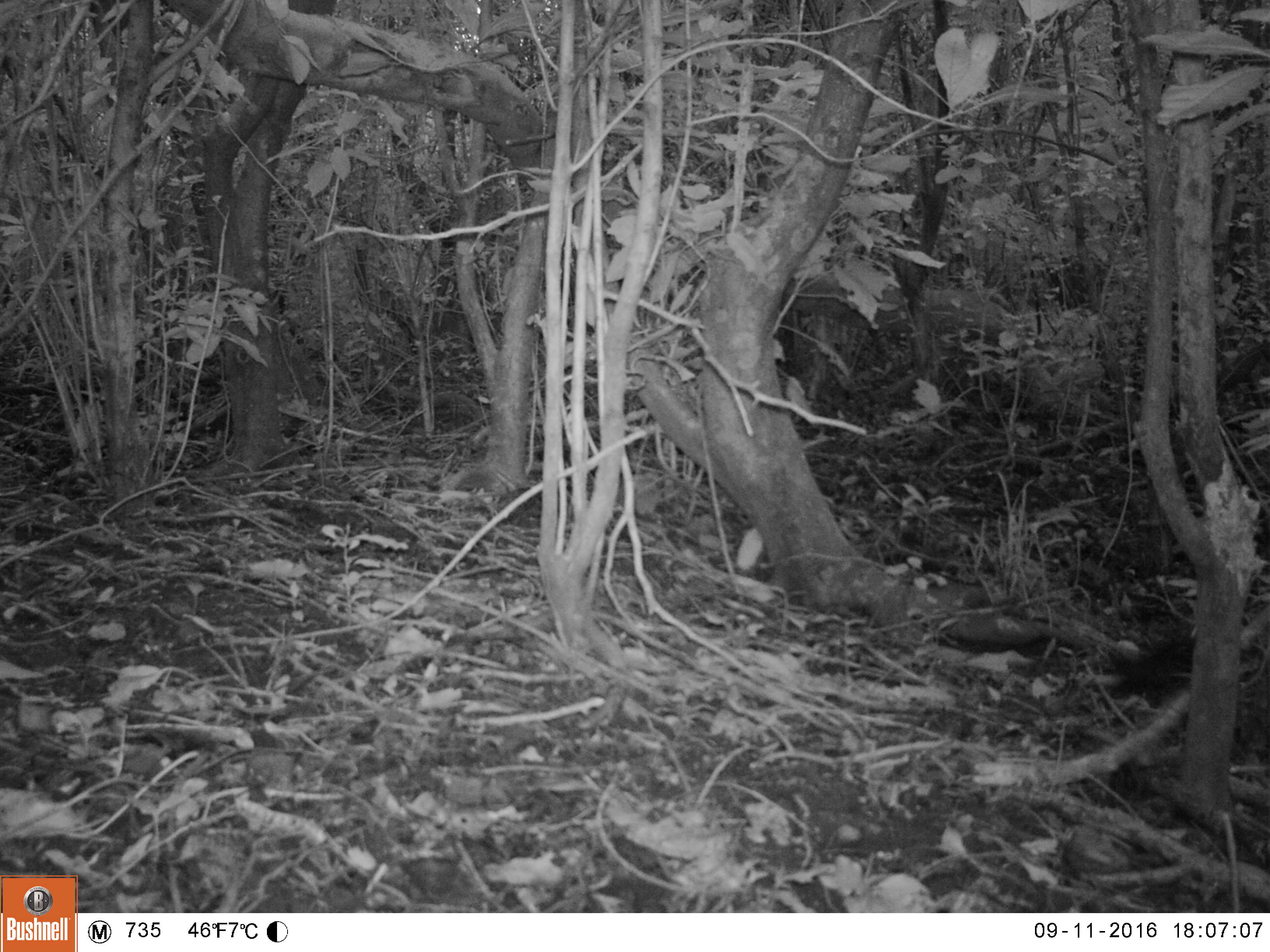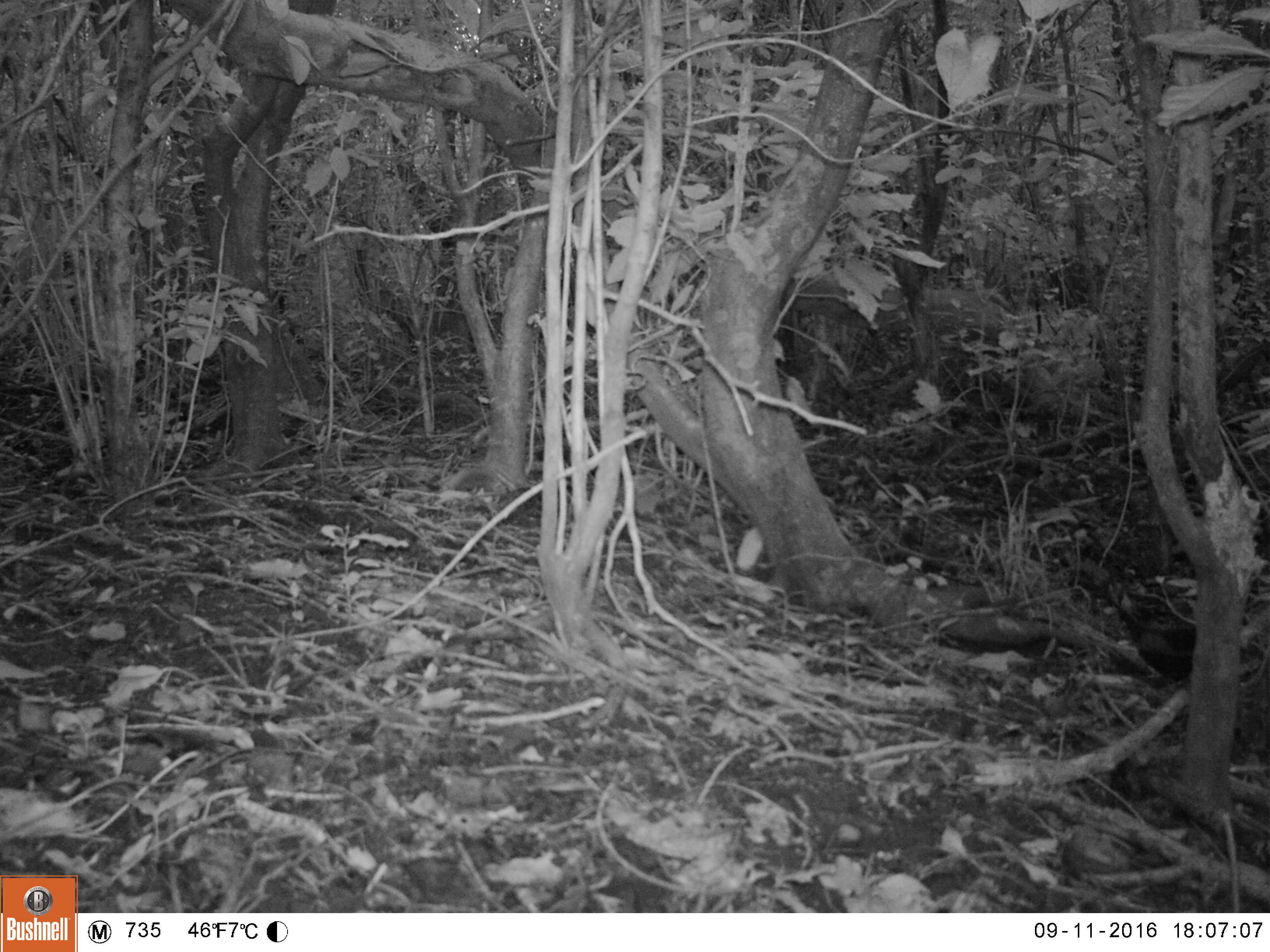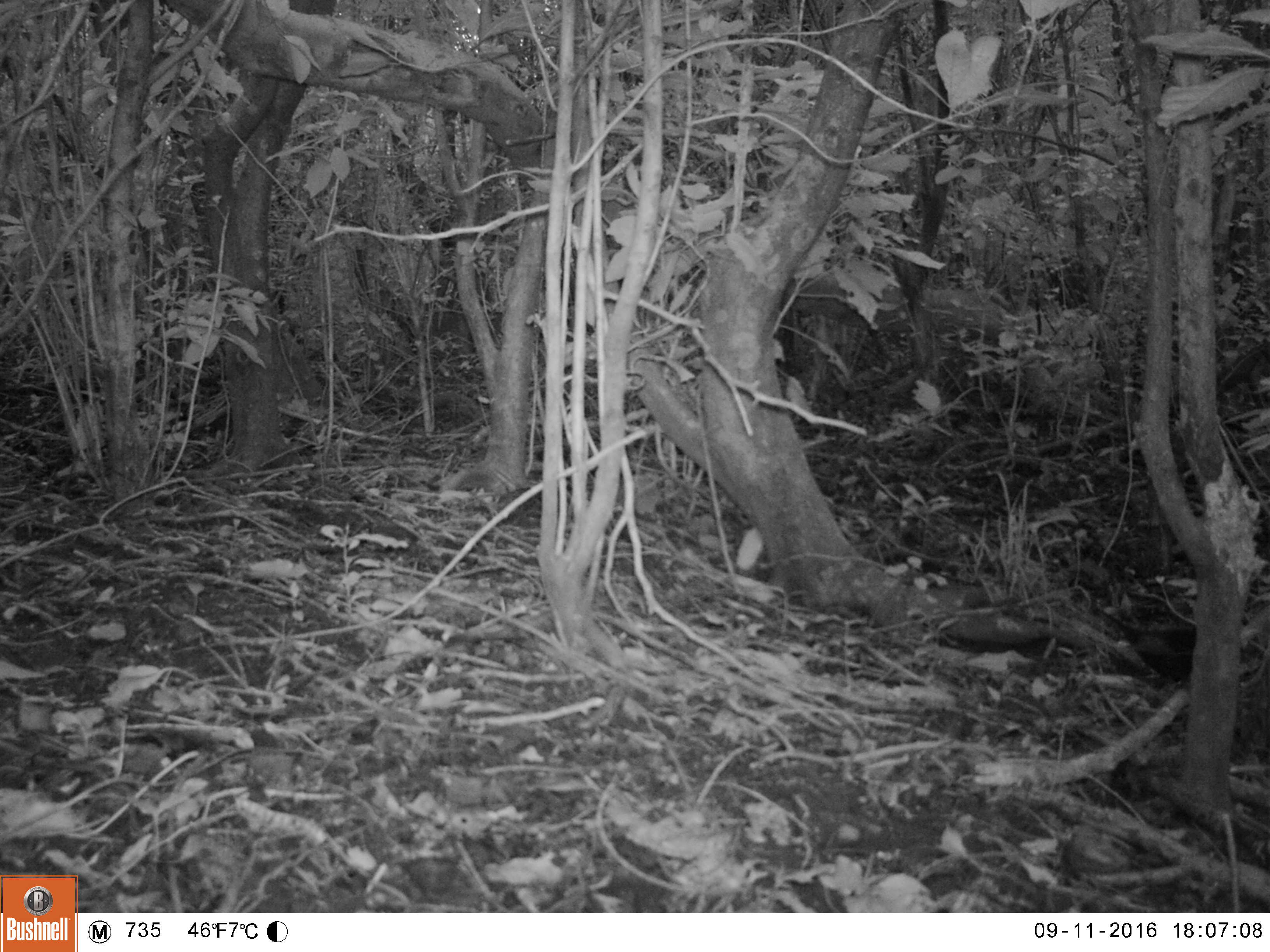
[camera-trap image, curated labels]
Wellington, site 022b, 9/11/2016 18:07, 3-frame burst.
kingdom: Animalia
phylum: Chordata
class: Aves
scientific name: Aves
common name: bird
Bird (Aves).